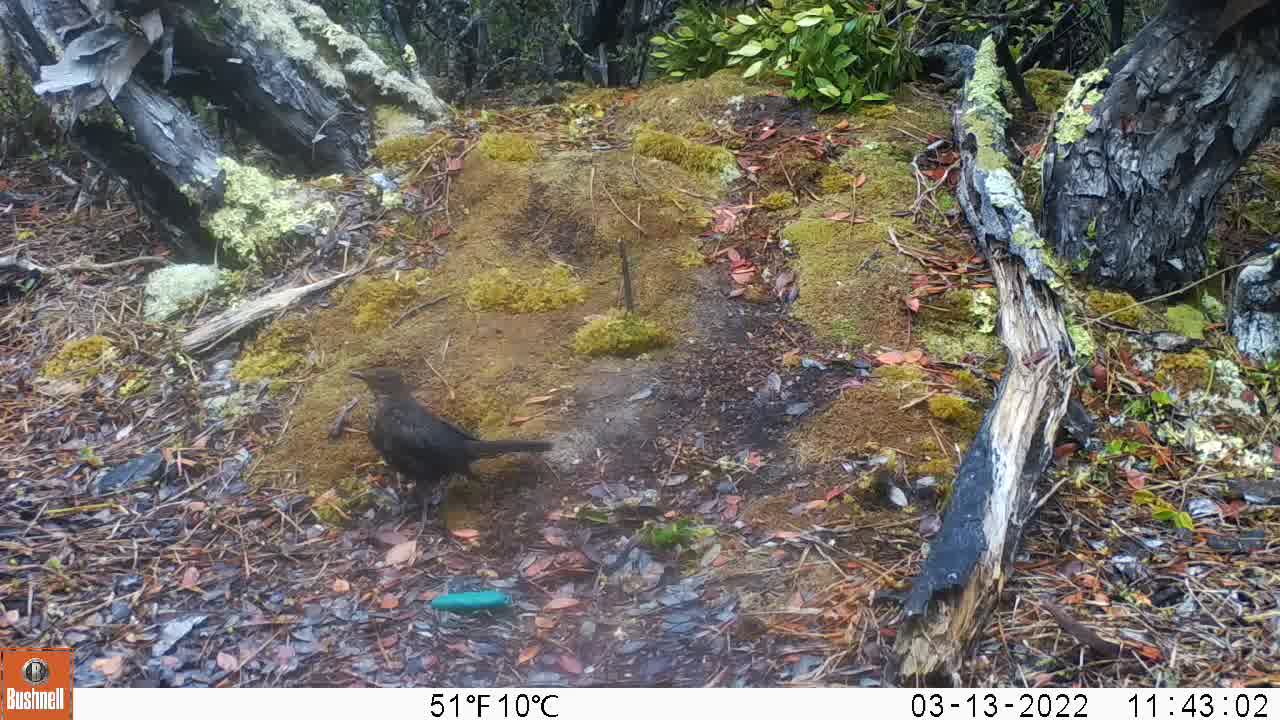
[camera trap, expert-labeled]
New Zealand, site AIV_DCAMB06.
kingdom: Animalia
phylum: Chordata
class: Aves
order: Passeriformes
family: Turdidae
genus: Turdus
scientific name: Turdus merula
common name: eurasian blackbird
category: blackbird